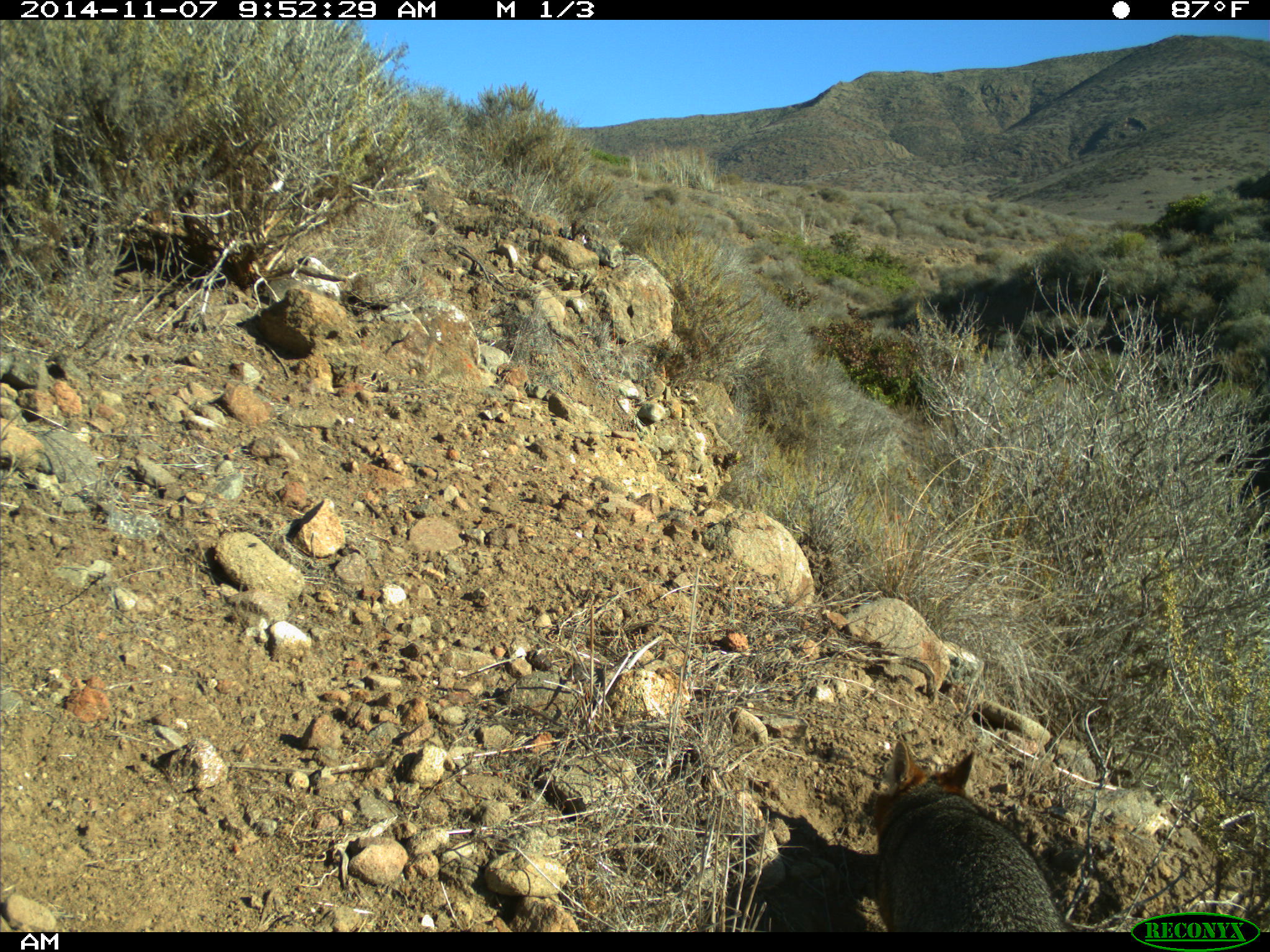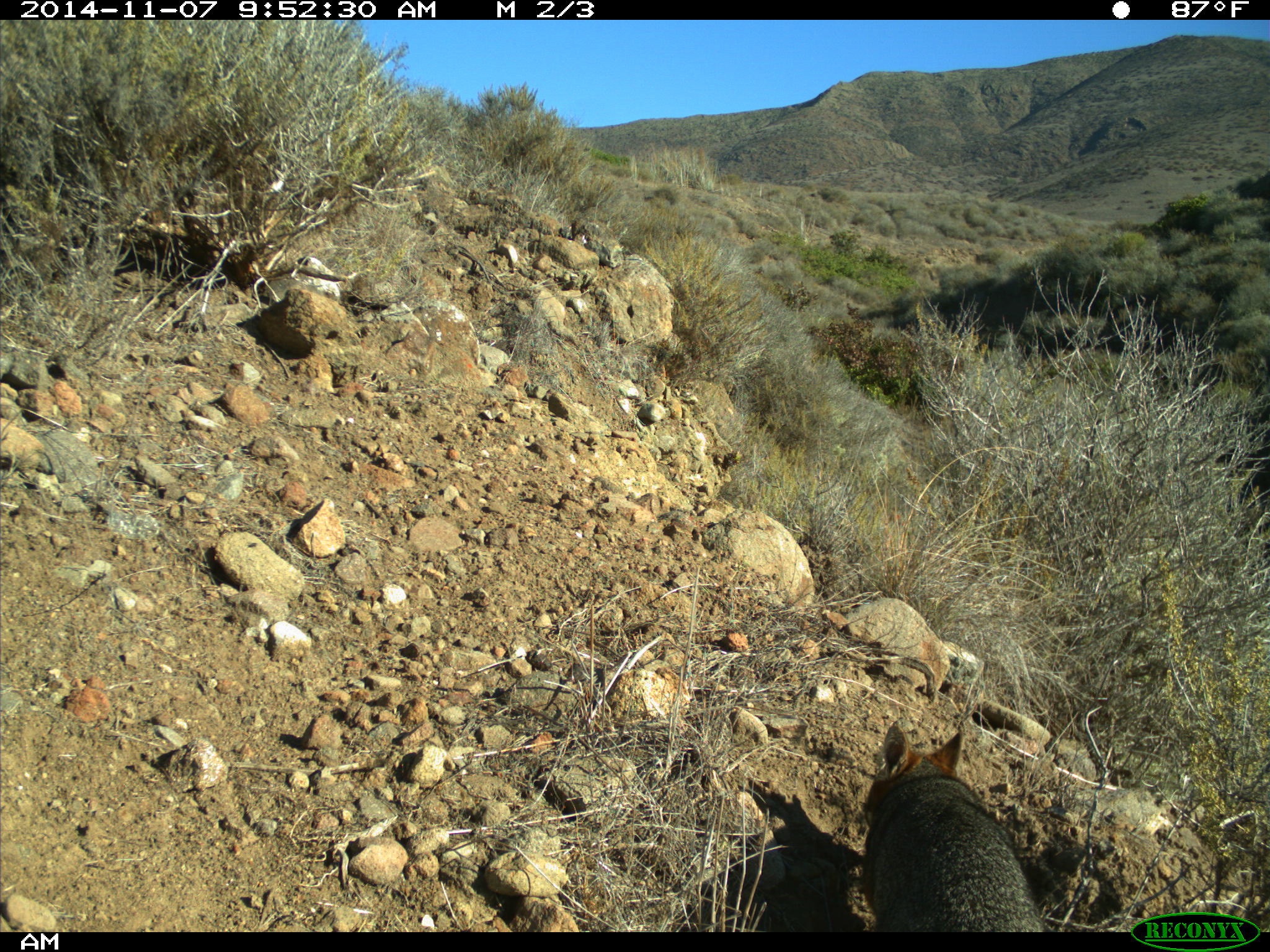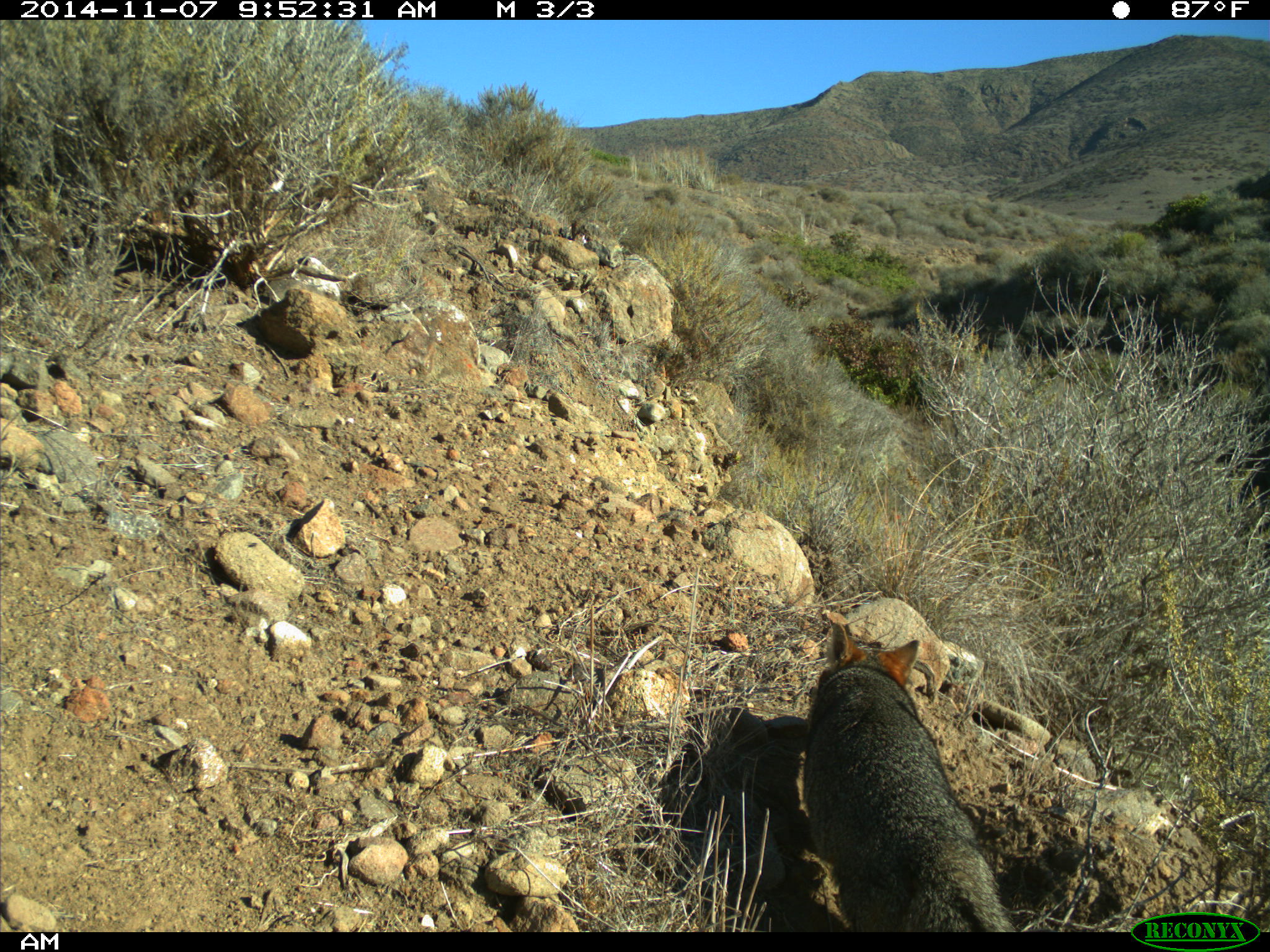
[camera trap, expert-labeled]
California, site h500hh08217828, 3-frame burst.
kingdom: Animalia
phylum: Chordata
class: Mammalia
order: Carnivora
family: Canidae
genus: Urocyon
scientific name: Urocyon littoralis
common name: island fox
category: fox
Fox (island fox) (Urocyon littoralis).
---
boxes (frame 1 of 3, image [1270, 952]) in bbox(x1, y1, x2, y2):
fox: bbox(872, 738, 1067, 931)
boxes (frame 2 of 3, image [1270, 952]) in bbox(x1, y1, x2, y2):
fox: bbox(864, 721, 1043, 931)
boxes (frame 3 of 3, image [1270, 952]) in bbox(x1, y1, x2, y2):
fox: bbox(803, 620, 1019, 931)